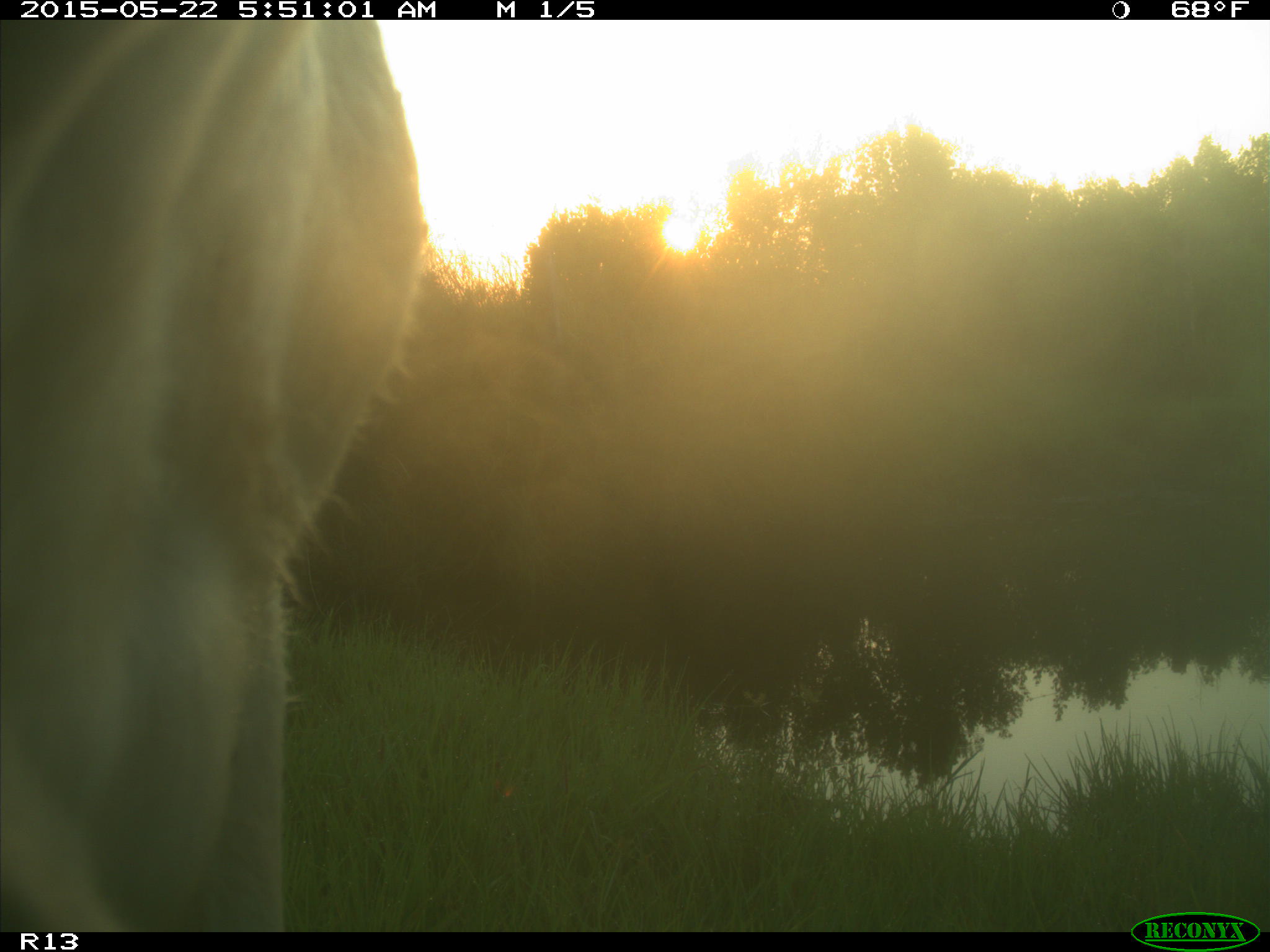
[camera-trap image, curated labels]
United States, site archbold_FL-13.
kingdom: Animalia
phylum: Chordata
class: Mammalia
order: Artiodactyla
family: Bovidae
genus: Bos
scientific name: Bos taurus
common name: domestic cow